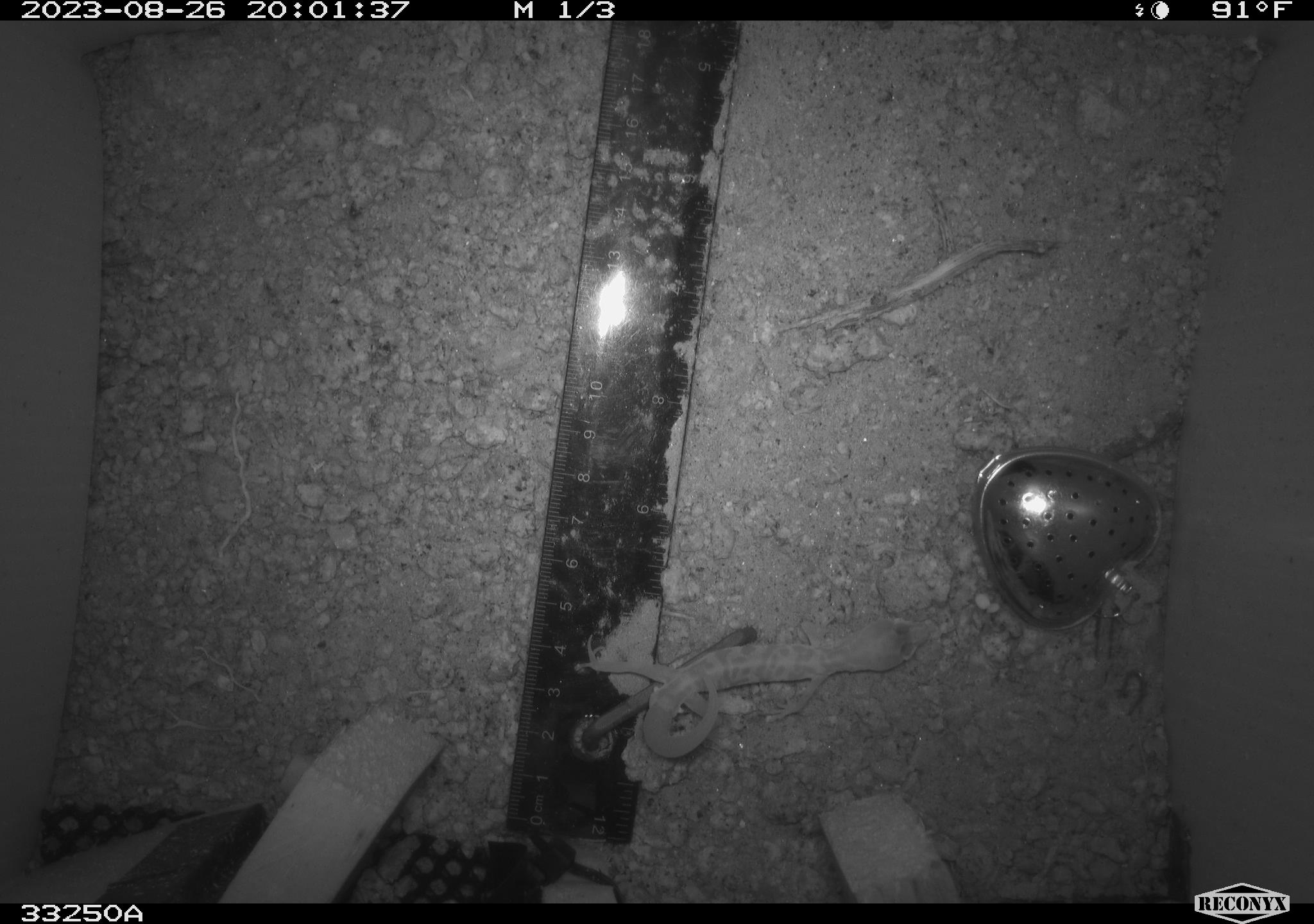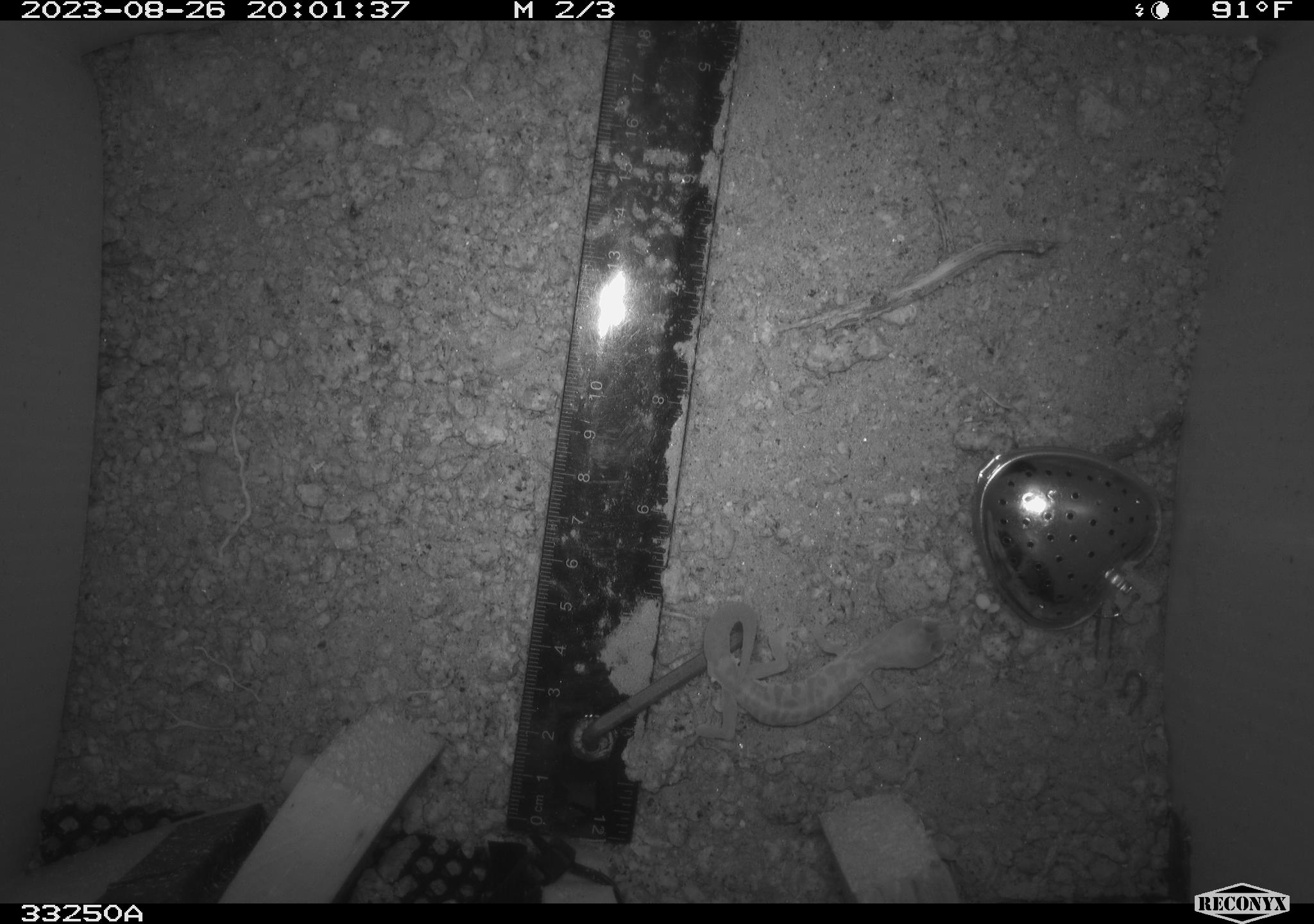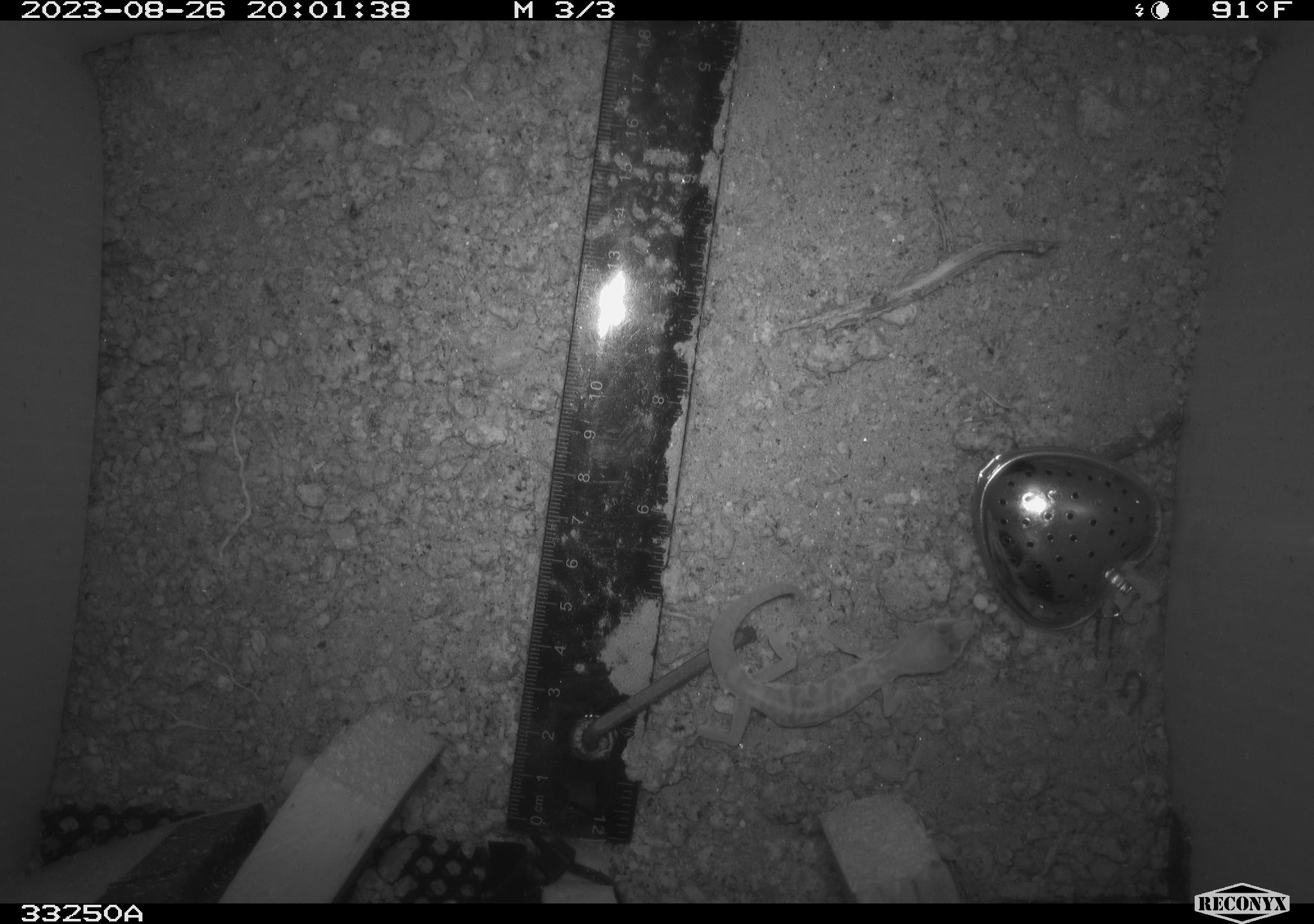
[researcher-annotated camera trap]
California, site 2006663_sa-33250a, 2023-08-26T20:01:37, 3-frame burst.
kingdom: Animalia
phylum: Chordata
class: Reptilia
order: Squamata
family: Gekkonidae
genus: Hemidactylus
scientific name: Hemidactylus turcicus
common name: mediterranean gecko